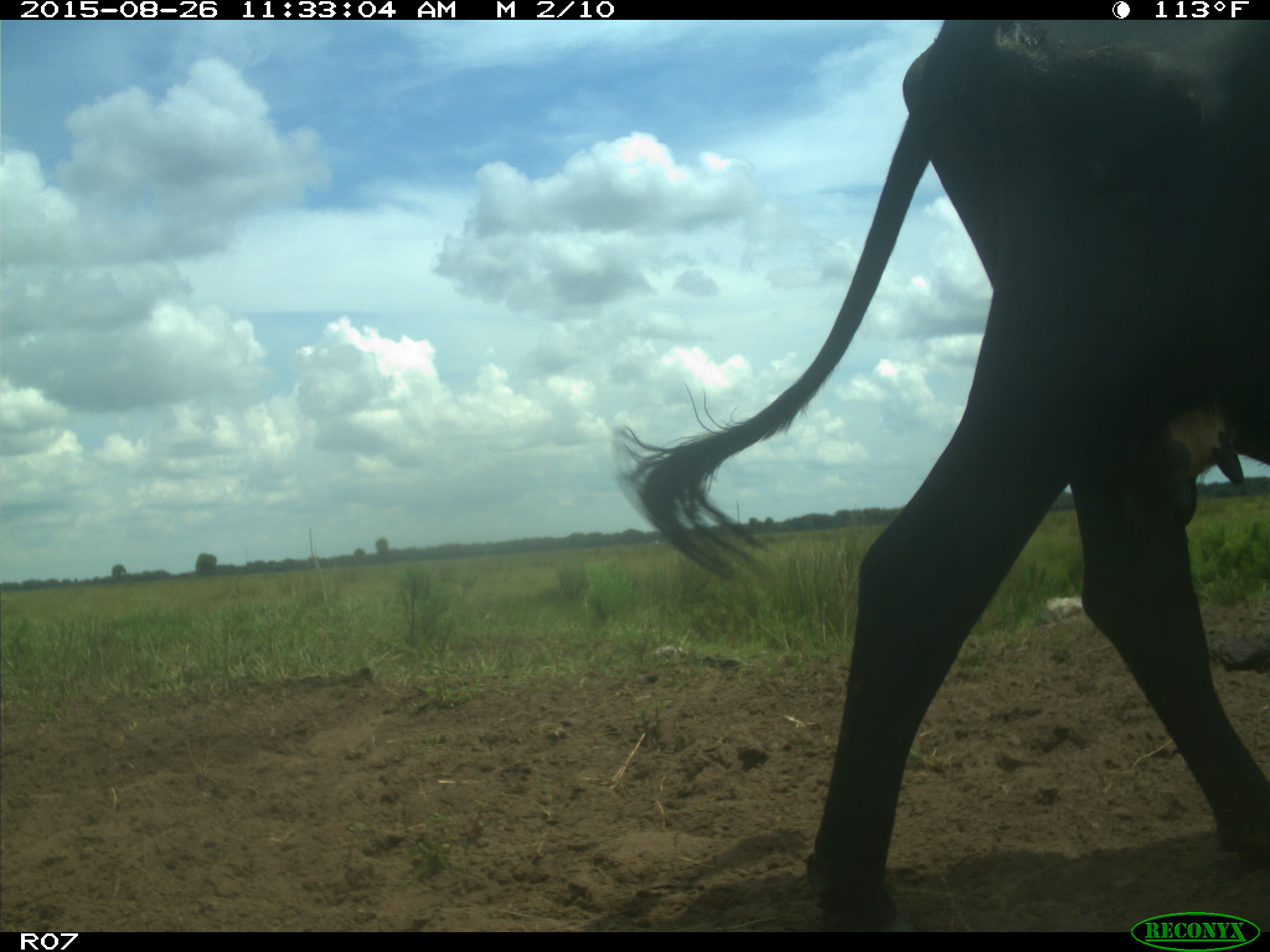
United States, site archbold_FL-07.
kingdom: Animalia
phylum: Chordata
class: Mammalia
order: Artiodactyla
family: Bovidae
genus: Bos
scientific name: Bos taurus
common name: domestic cow